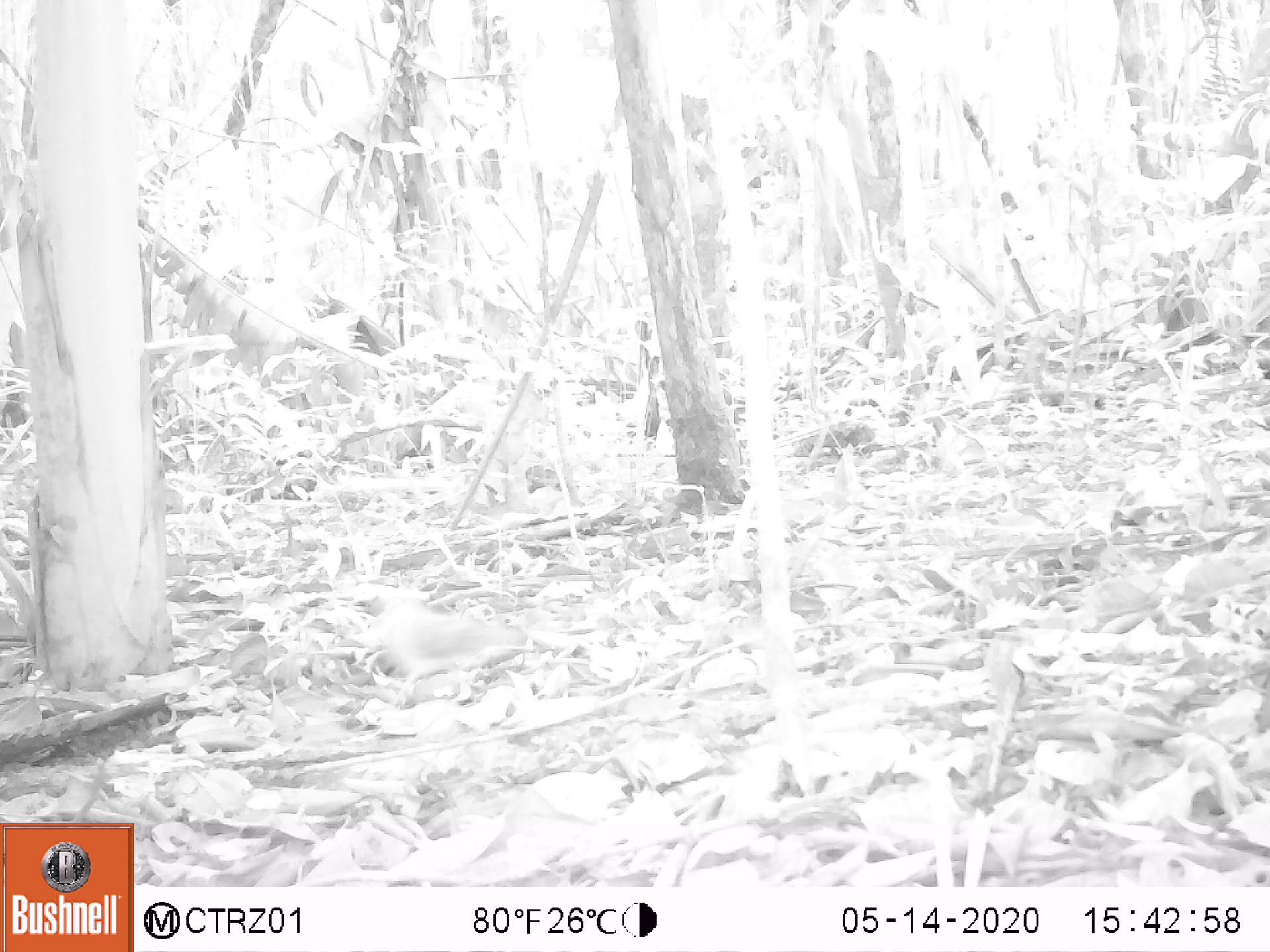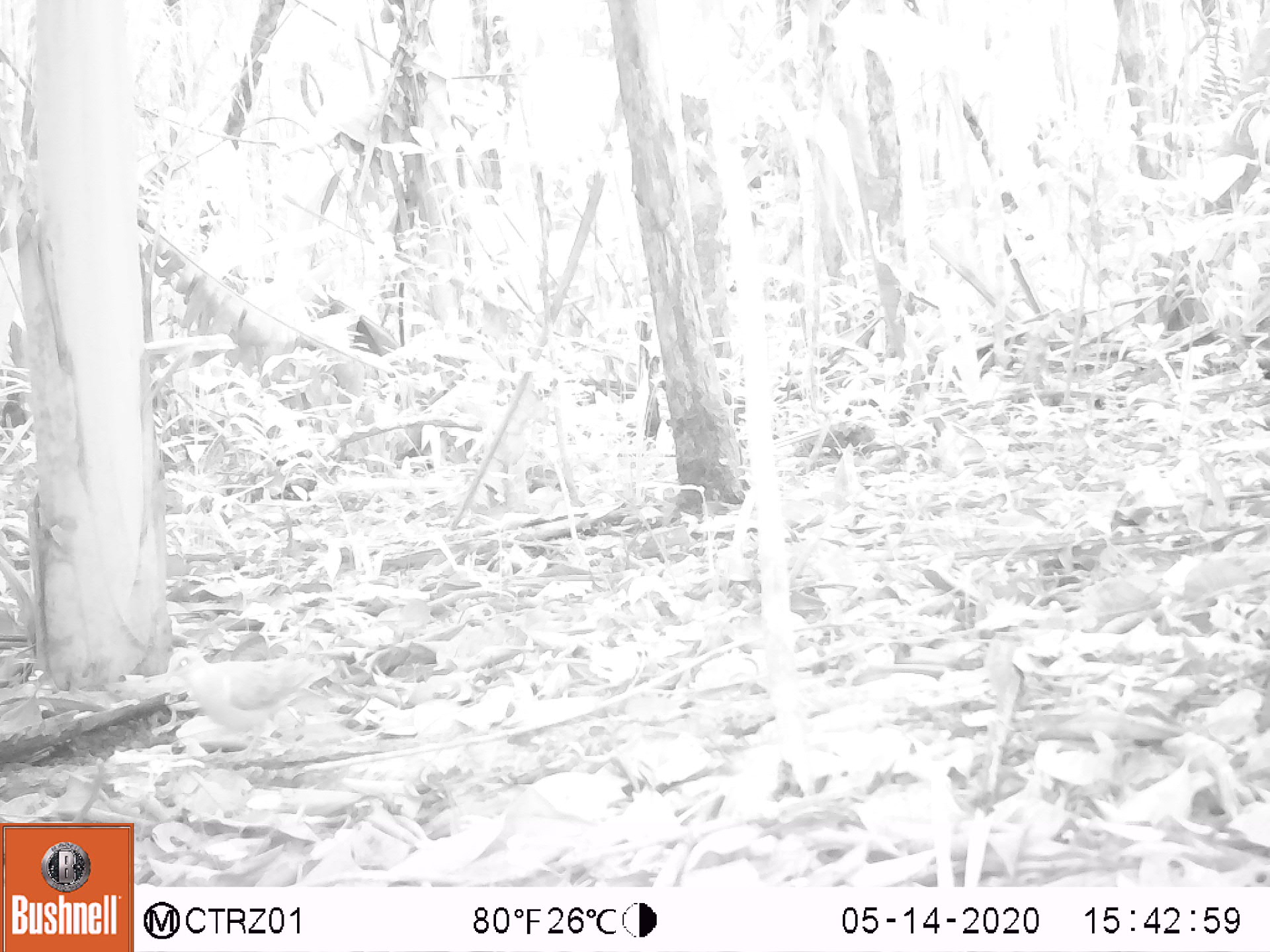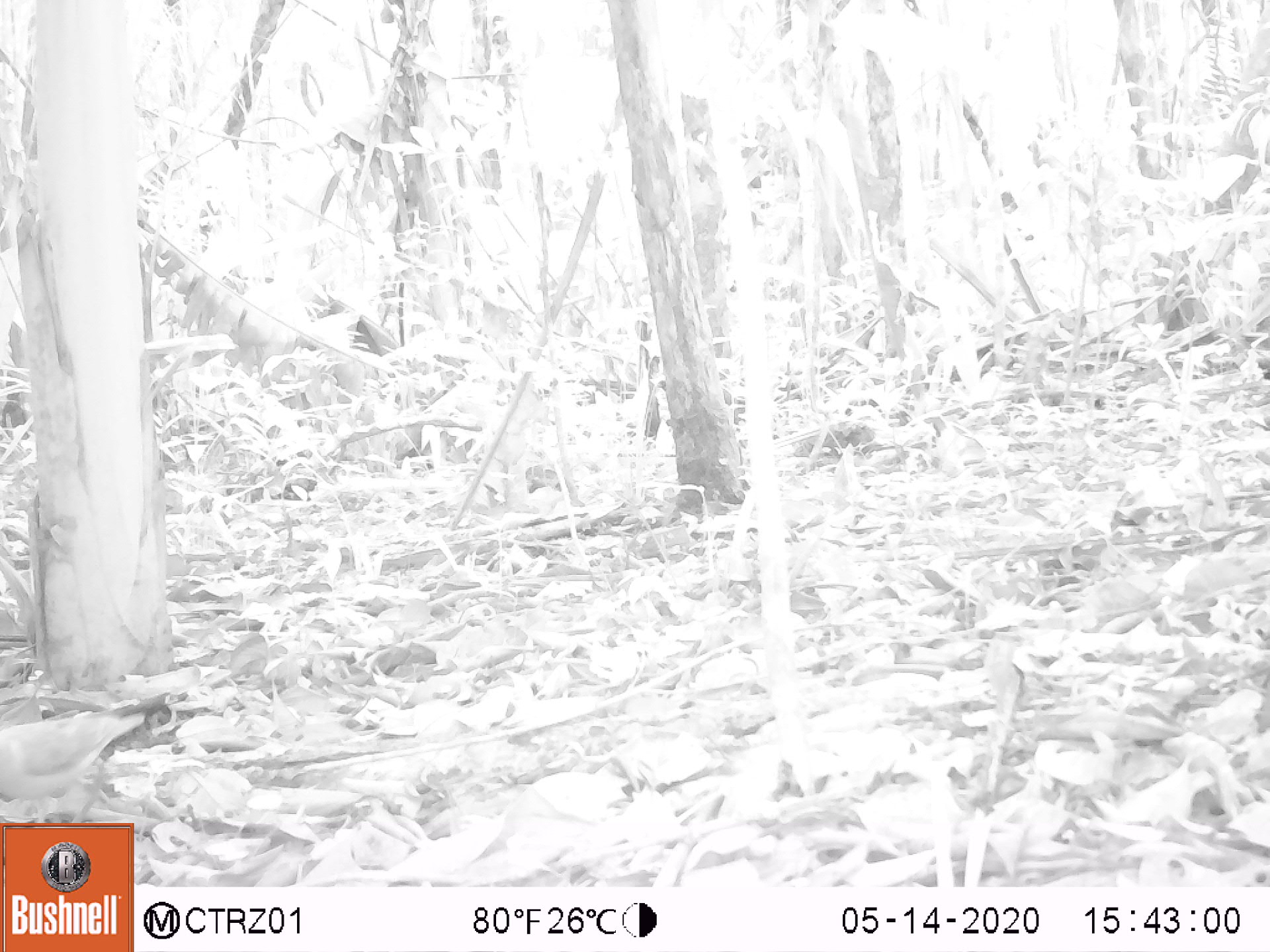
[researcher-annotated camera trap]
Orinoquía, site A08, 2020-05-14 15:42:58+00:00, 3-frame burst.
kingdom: Animalia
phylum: Chordata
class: Aves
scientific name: Aves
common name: bird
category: unknown bird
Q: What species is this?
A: Unknown bird (bird) (Aves).